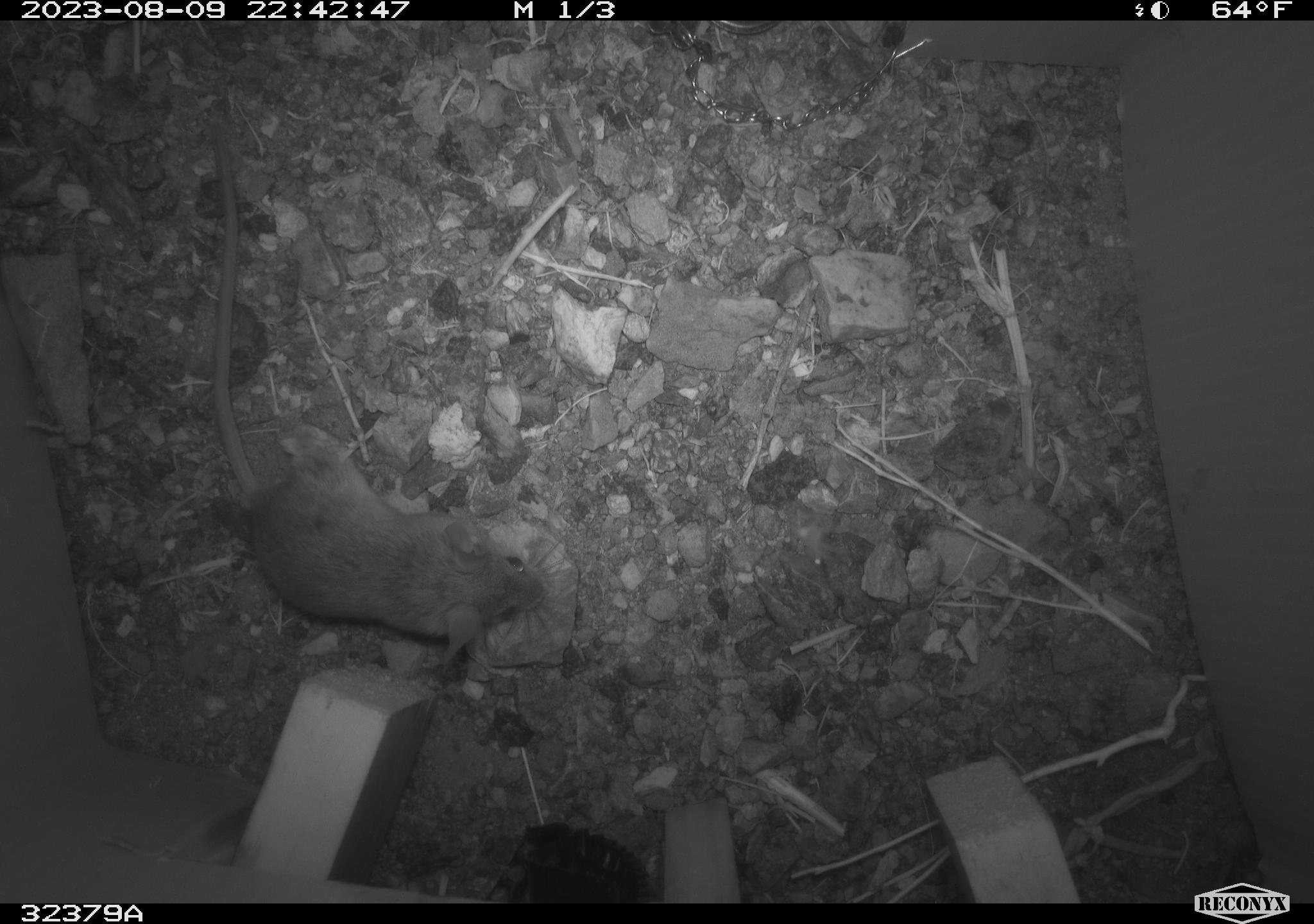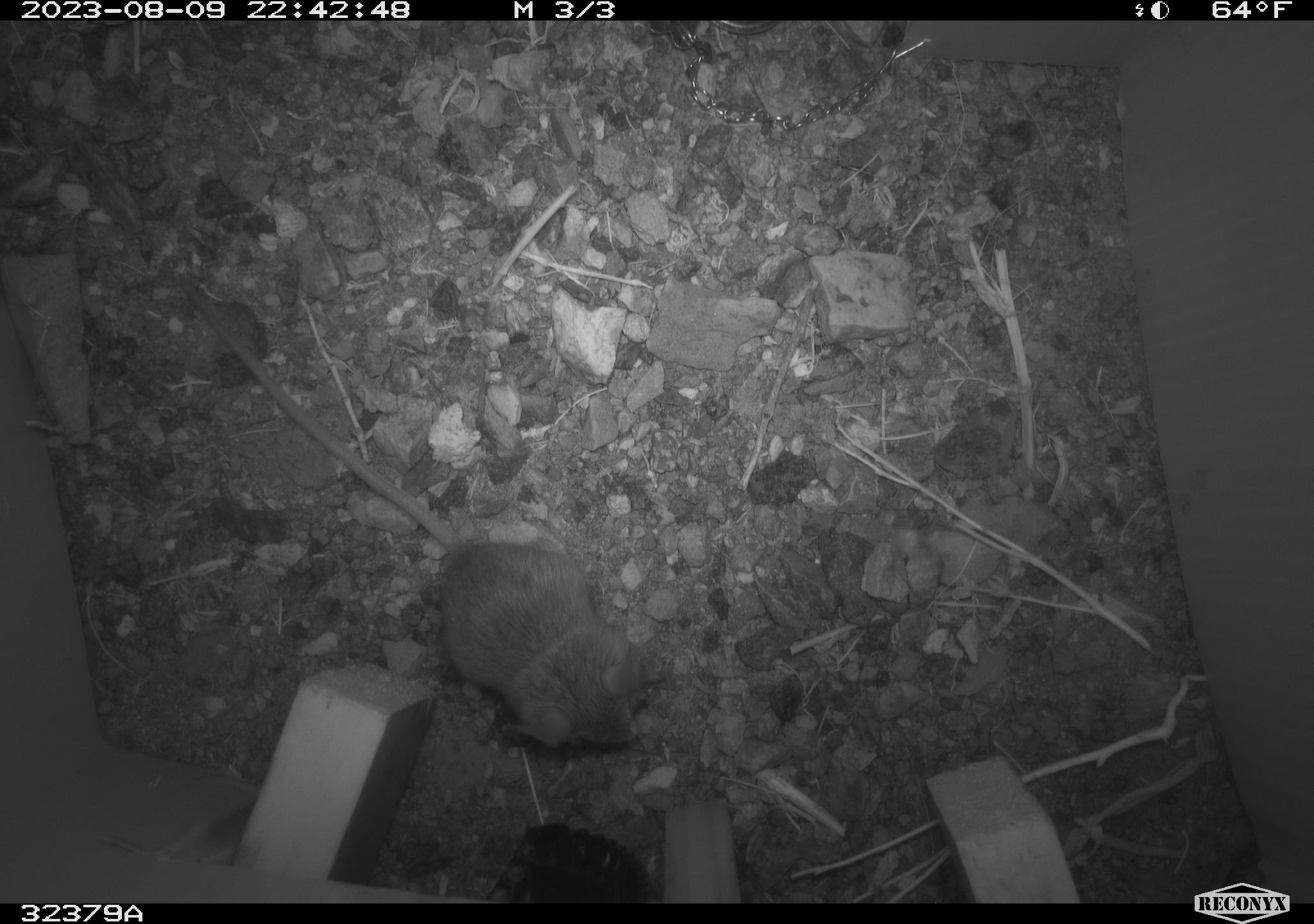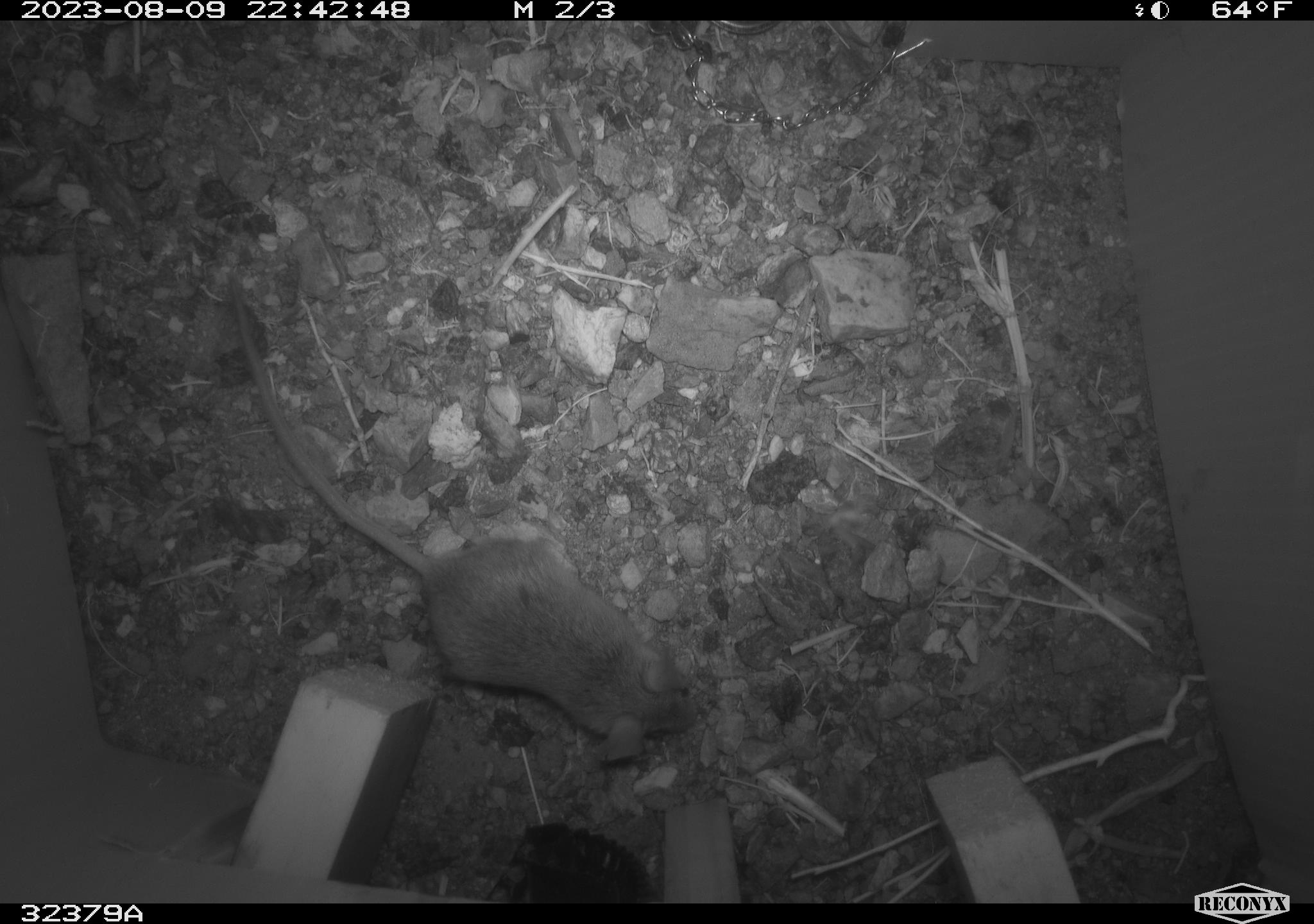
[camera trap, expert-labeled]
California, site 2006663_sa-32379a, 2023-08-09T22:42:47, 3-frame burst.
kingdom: Animalia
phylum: Chordata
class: Mammalia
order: Rodentia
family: Cricetidae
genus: Peromyscus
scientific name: Peromyscus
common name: deer mice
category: peromyscus species